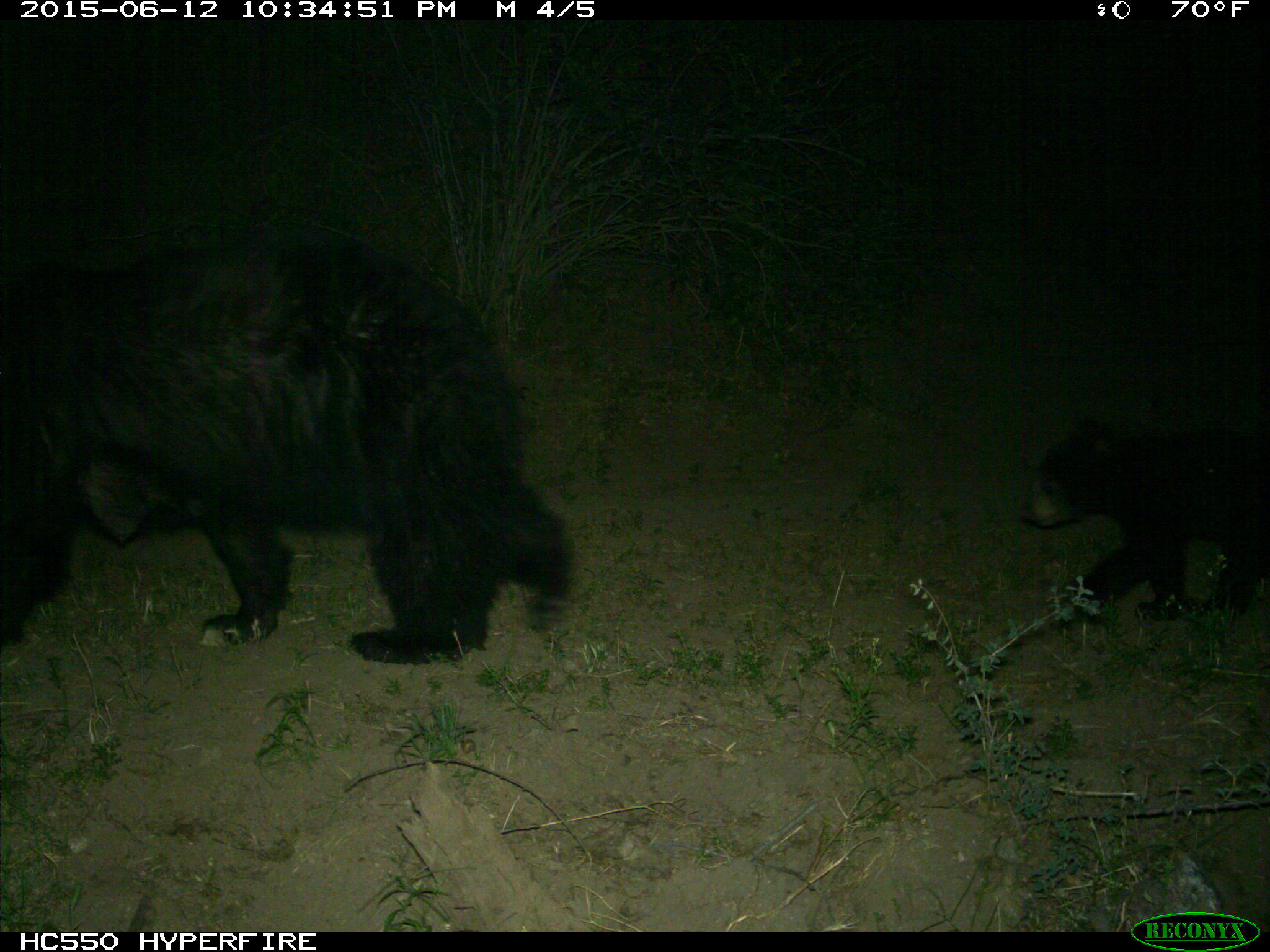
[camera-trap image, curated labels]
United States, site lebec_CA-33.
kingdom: Animalia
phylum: Chordata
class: Mammalia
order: Carnivora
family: Ursidae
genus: Ursus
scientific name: Ursus americanus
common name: american black bear